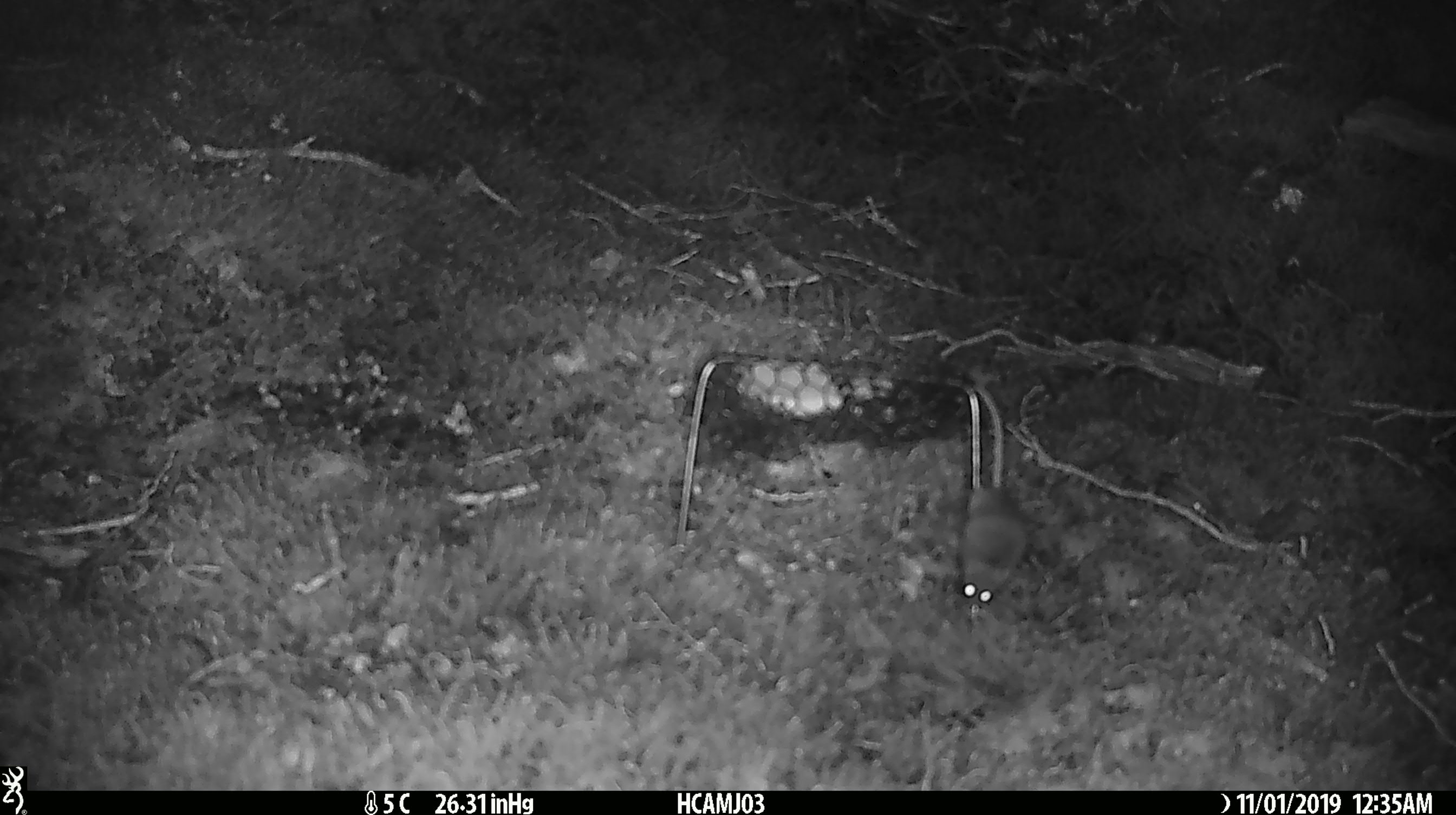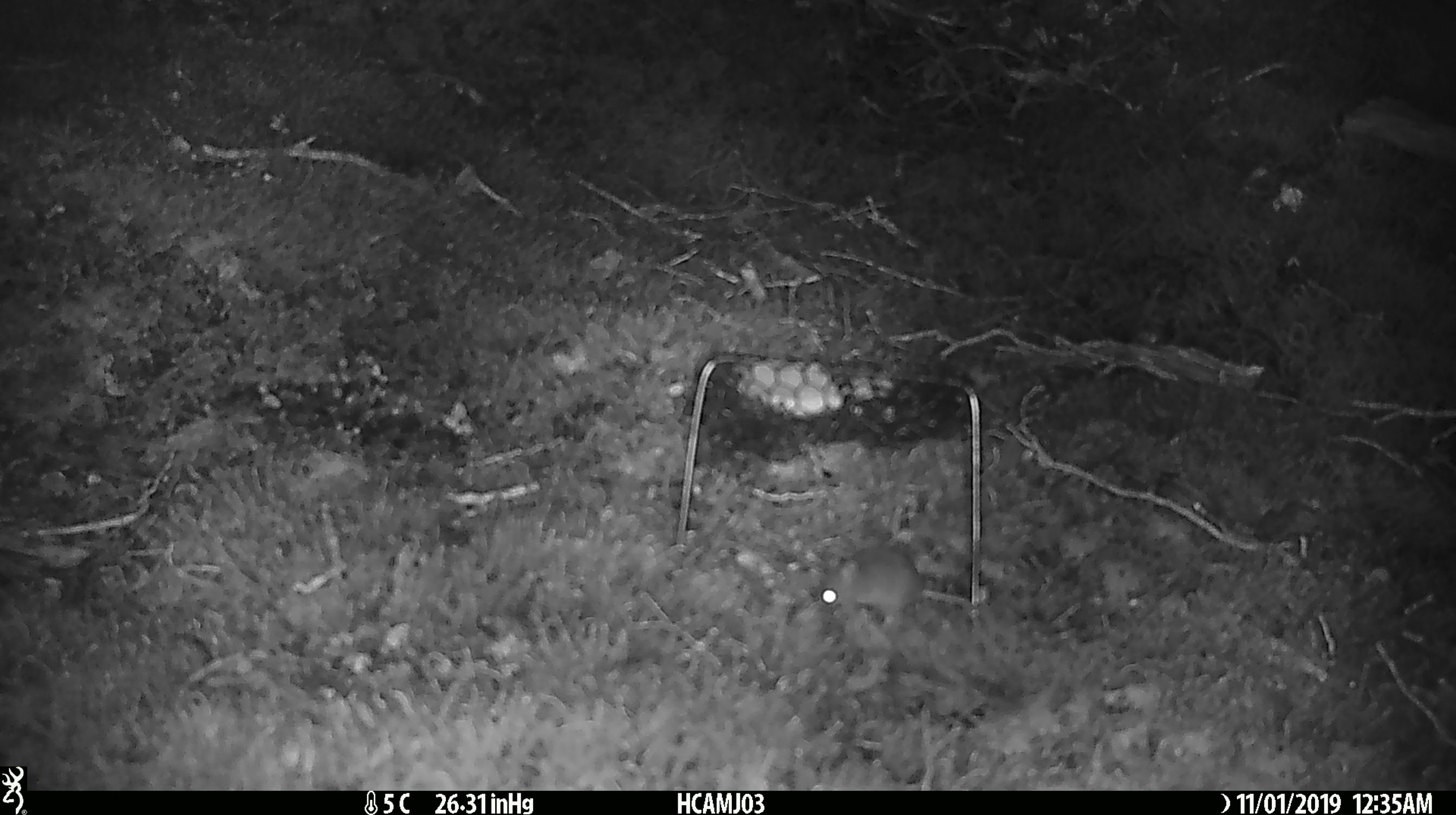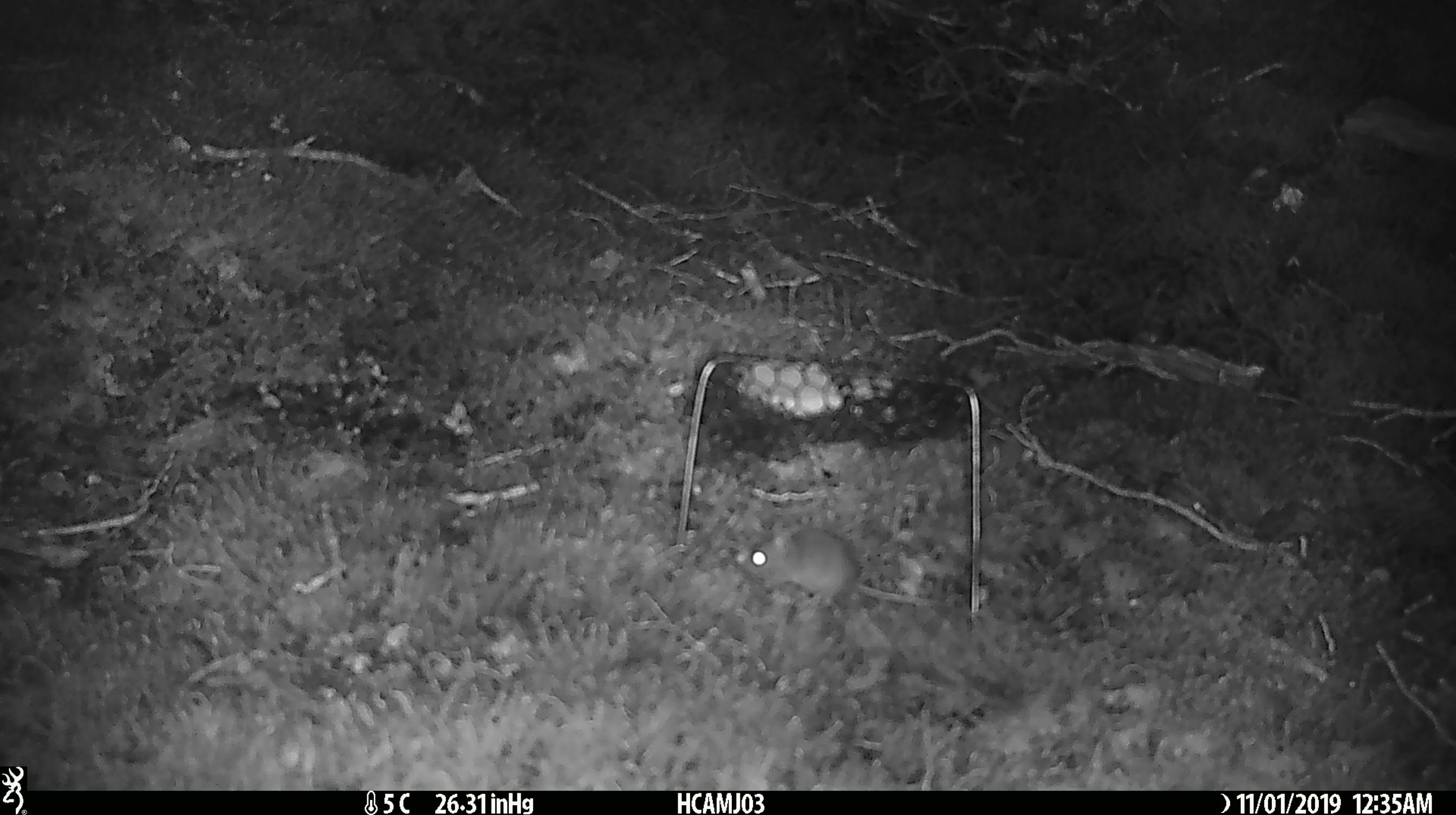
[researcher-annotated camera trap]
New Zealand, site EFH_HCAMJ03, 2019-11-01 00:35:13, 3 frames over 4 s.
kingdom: Animalia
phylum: Chordata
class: Mammalia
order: Rodentia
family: Muridae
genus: Mus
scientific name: Mus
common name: mouse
Mouse (Mus).